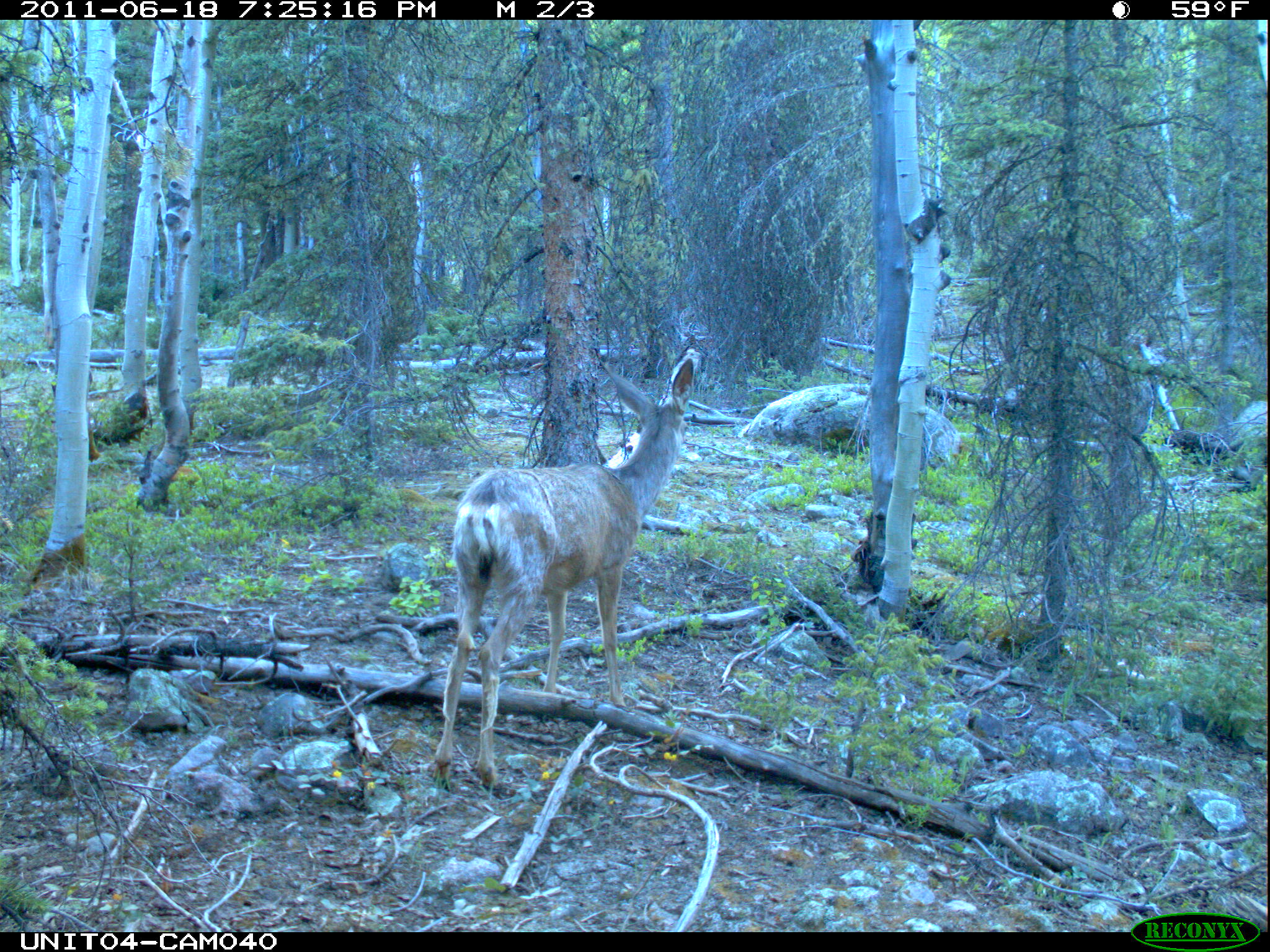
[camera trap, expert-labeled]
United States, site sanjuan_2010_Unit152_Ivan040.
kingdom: Animalia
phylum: Chordata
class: Mammalia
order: Artiodactyla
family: Cervidae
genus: Odocoileus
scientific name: Odocoileus hemionus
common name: mule deer